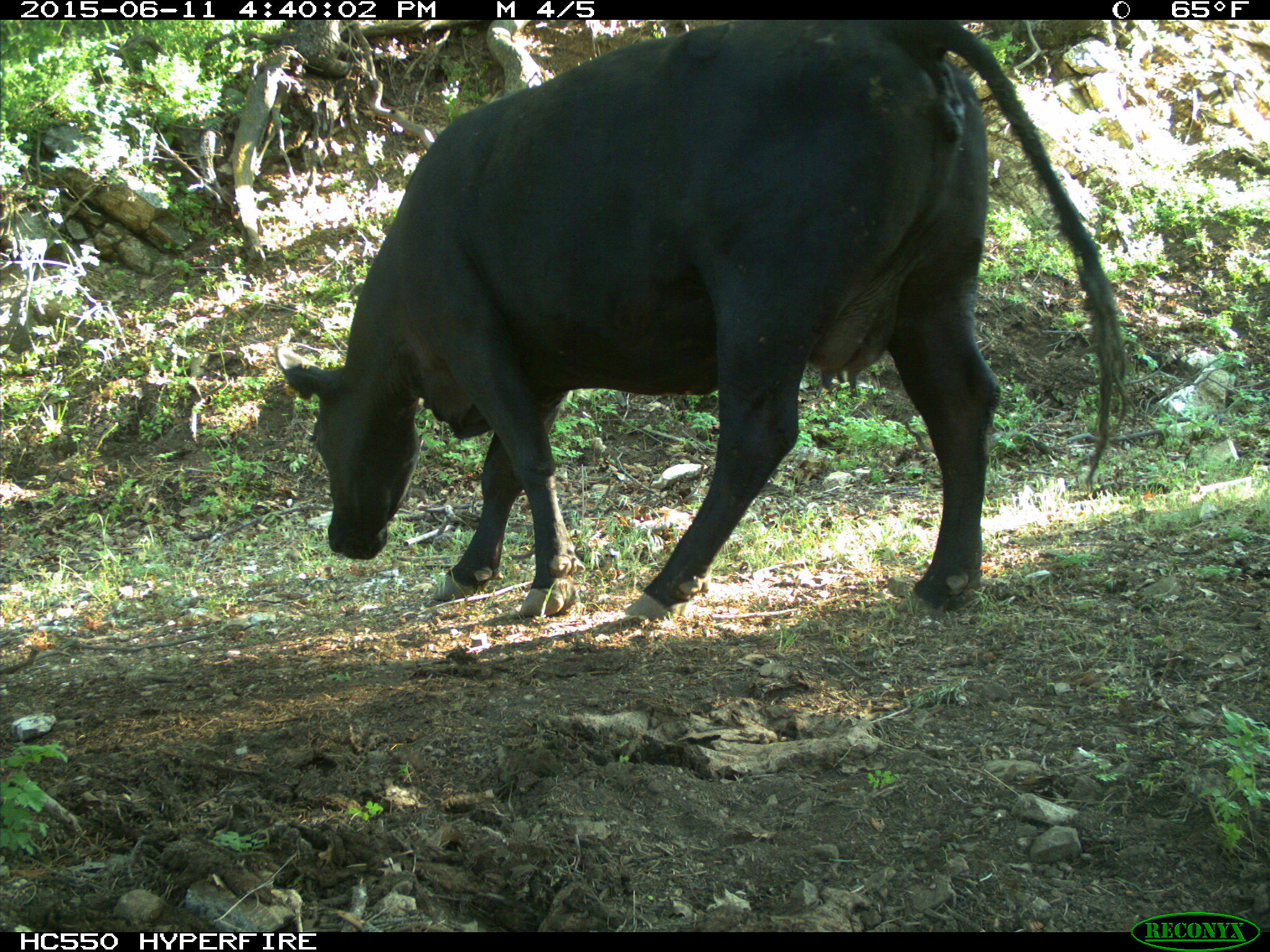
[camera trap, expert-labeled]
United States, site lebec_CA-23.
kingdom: Animalia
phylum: Chordata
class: Mammalia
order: Artiodactyla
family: Bovidae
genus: Bos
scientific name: Bos taurus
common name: domestic cow